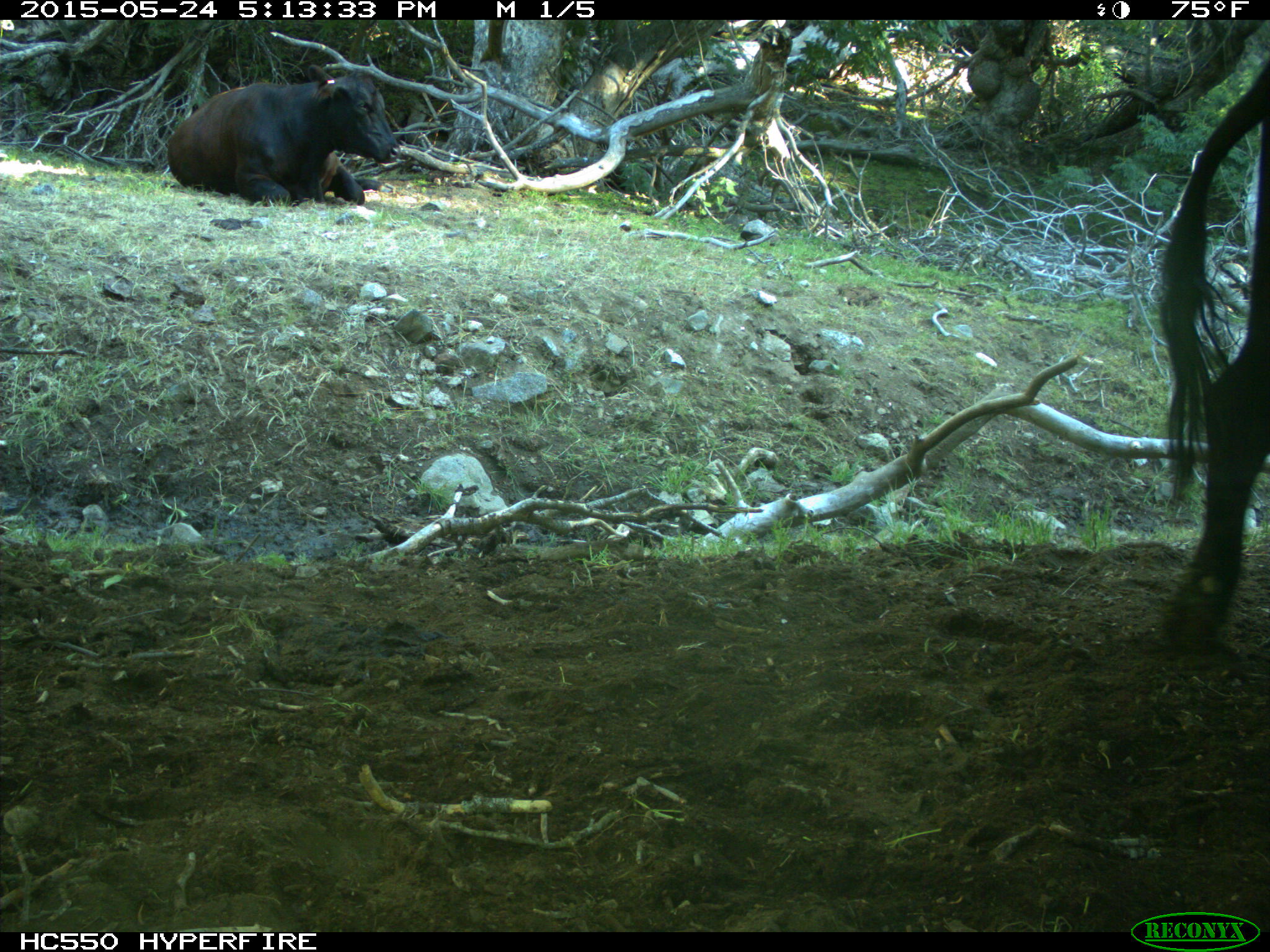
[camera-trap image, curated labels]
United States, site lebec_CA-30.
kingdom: Animalia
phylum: Chordata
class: Mammalia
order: Artiodactyla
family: Bovidae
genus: Bos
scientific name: Bos taurus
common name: domestic cow